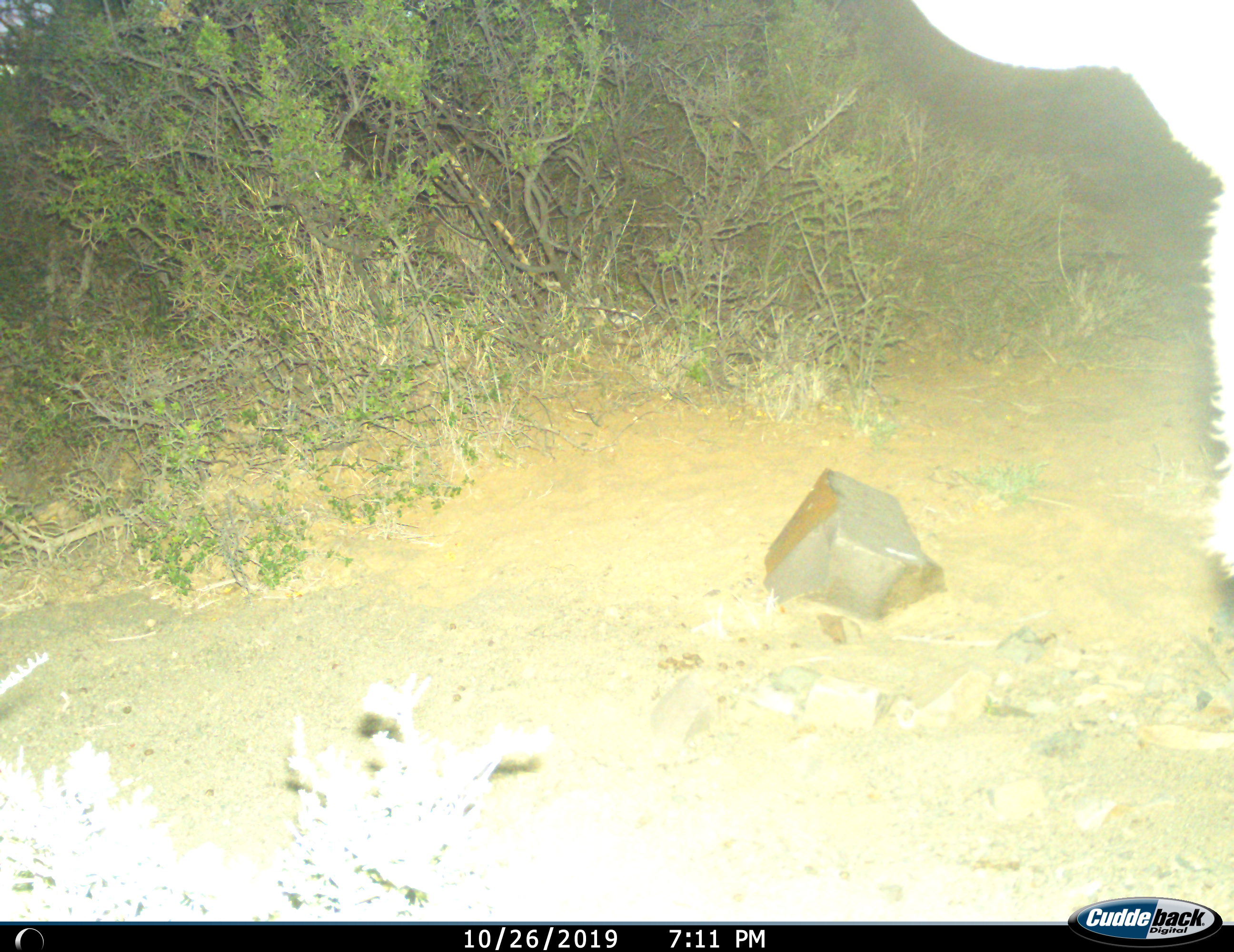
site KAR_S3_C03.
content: unidentified animal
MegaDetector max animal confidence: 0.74